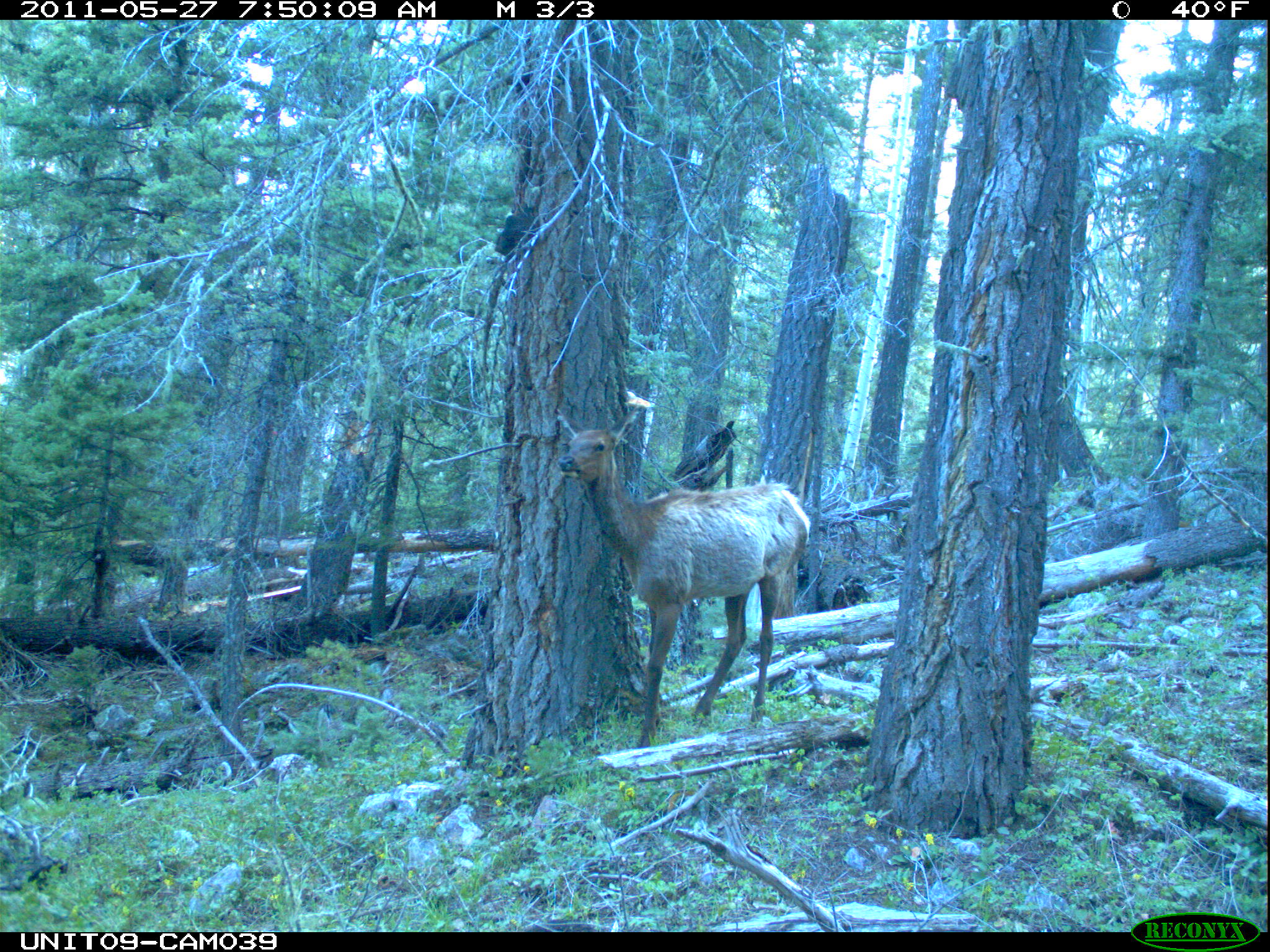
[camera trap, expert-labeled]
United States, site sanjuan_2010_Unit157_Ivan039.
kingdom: Animalia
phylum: Chordata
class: Mammalia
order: Artiodactyla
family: Cervidae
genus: Cervus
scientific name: Cervus elaphus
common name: red deer